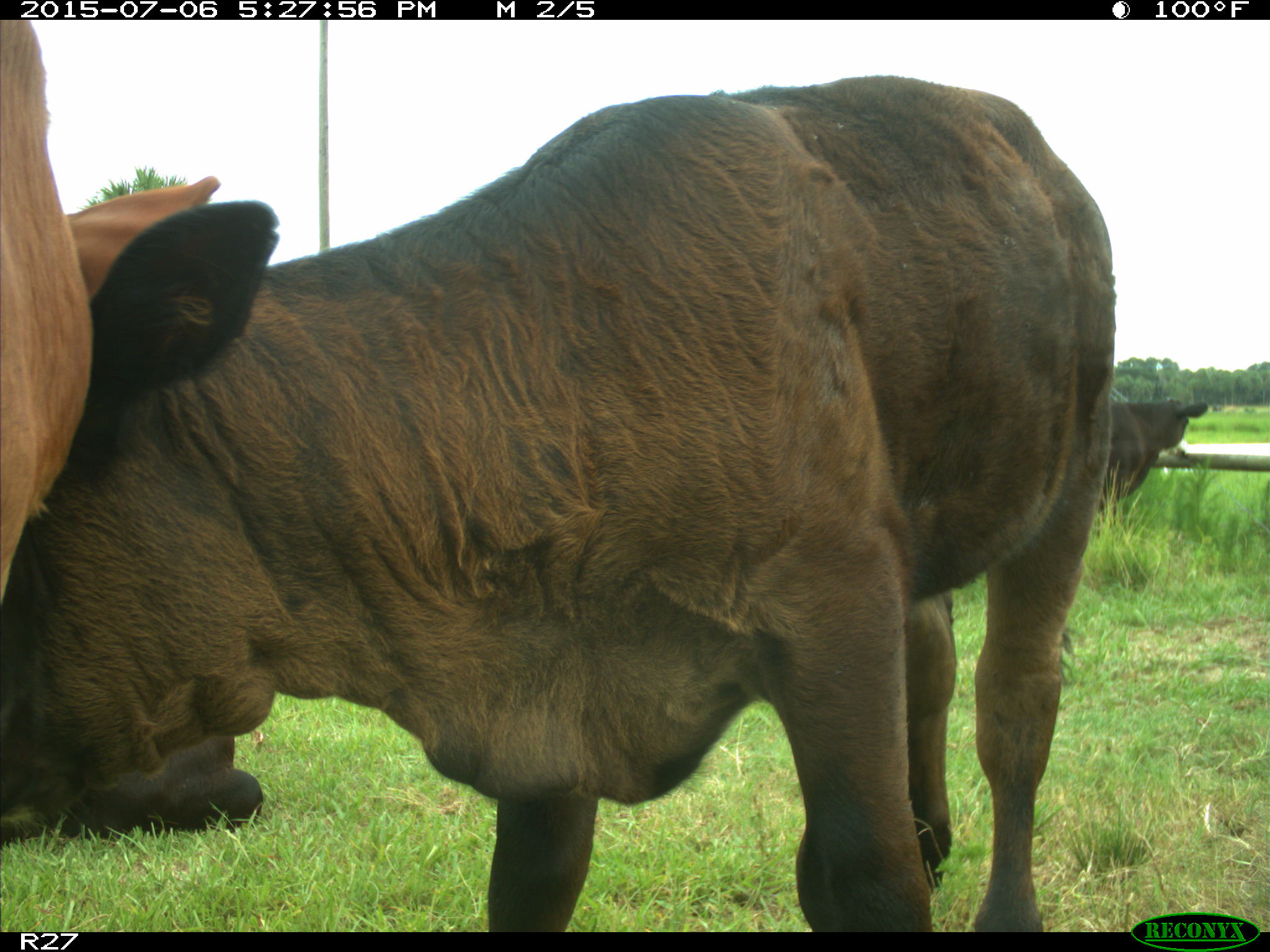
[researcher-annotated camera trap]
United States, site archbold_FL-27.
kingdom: Animalia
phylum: Chordata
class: Mammalia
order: Artiodactyla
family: Bovidae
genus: Bos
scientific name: Bos taurus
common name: domestic cow